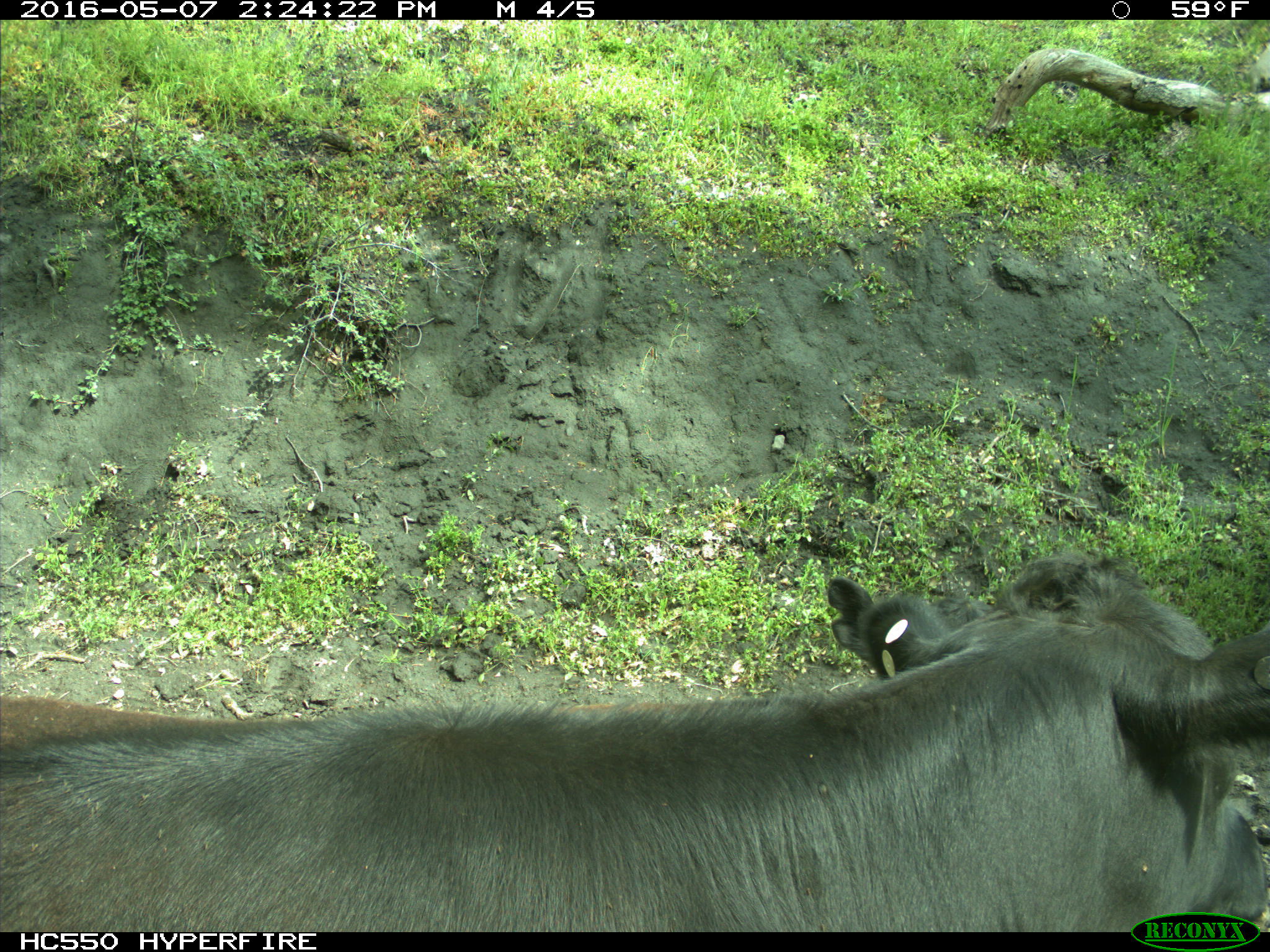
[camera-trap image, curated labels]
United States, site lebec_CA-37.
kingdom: Animalia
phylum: Chordata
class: Mammalia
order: Artiodactyla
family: Bovidae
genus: Bos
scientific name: Bos taurus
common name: domestic cow